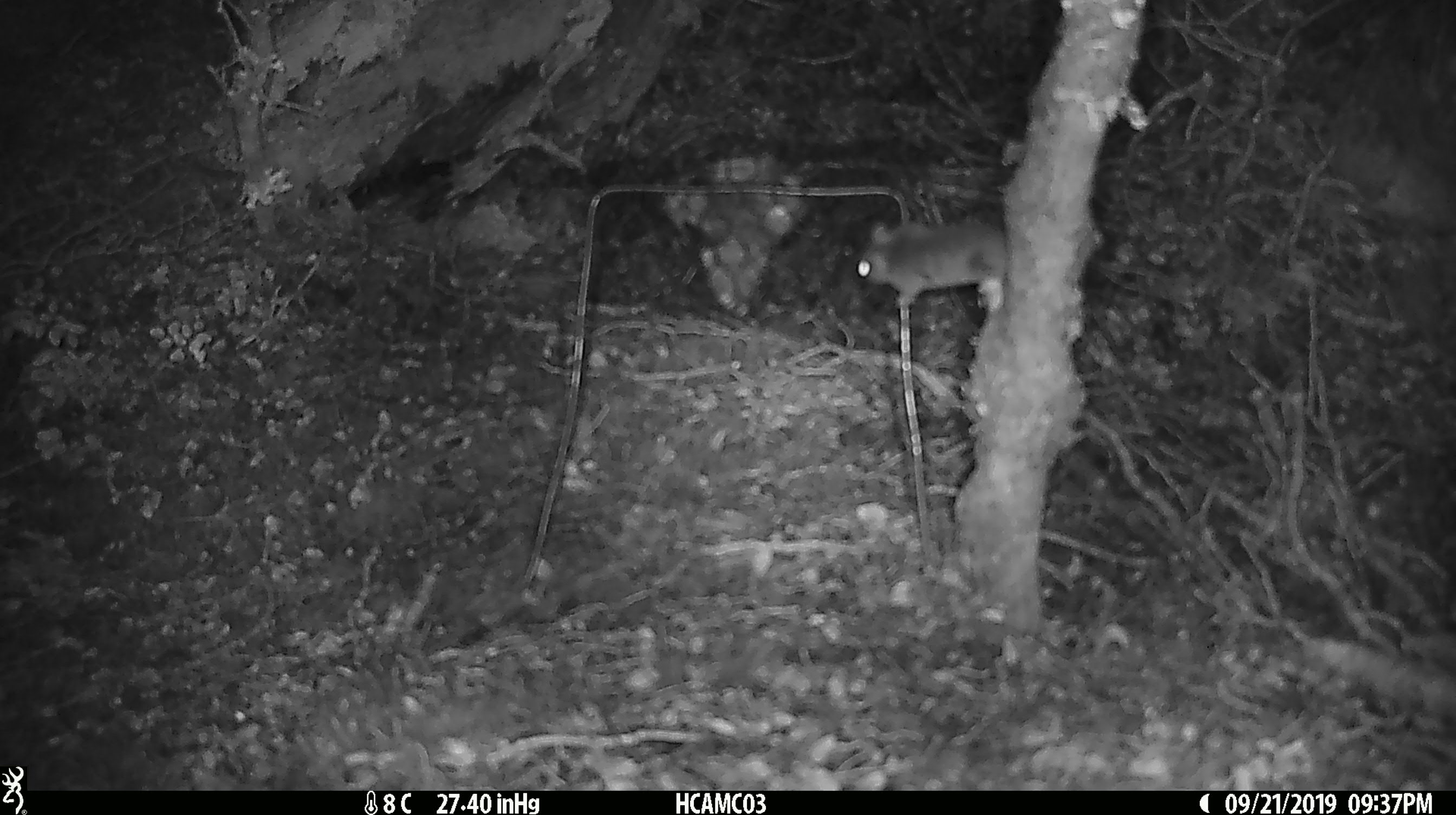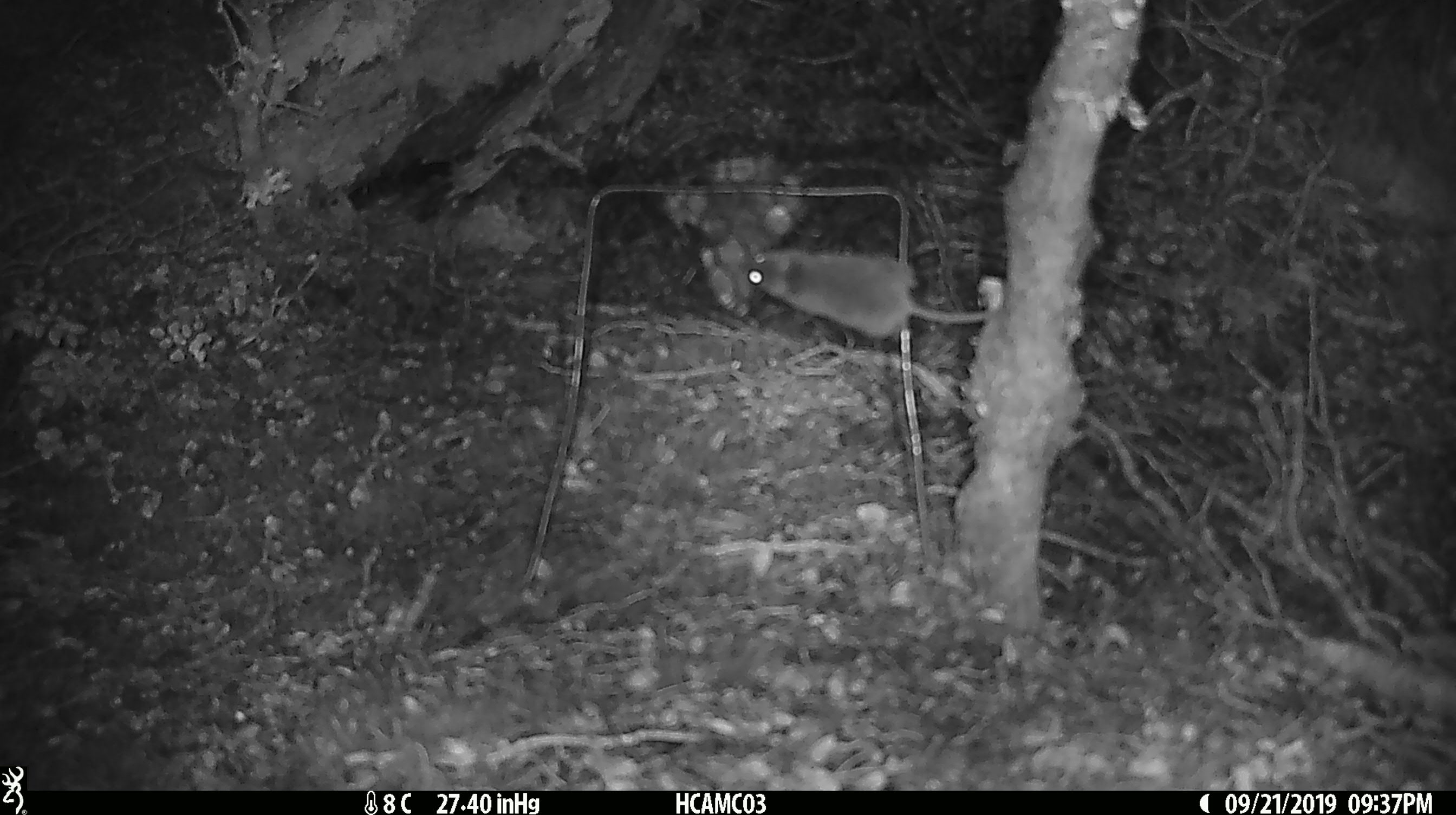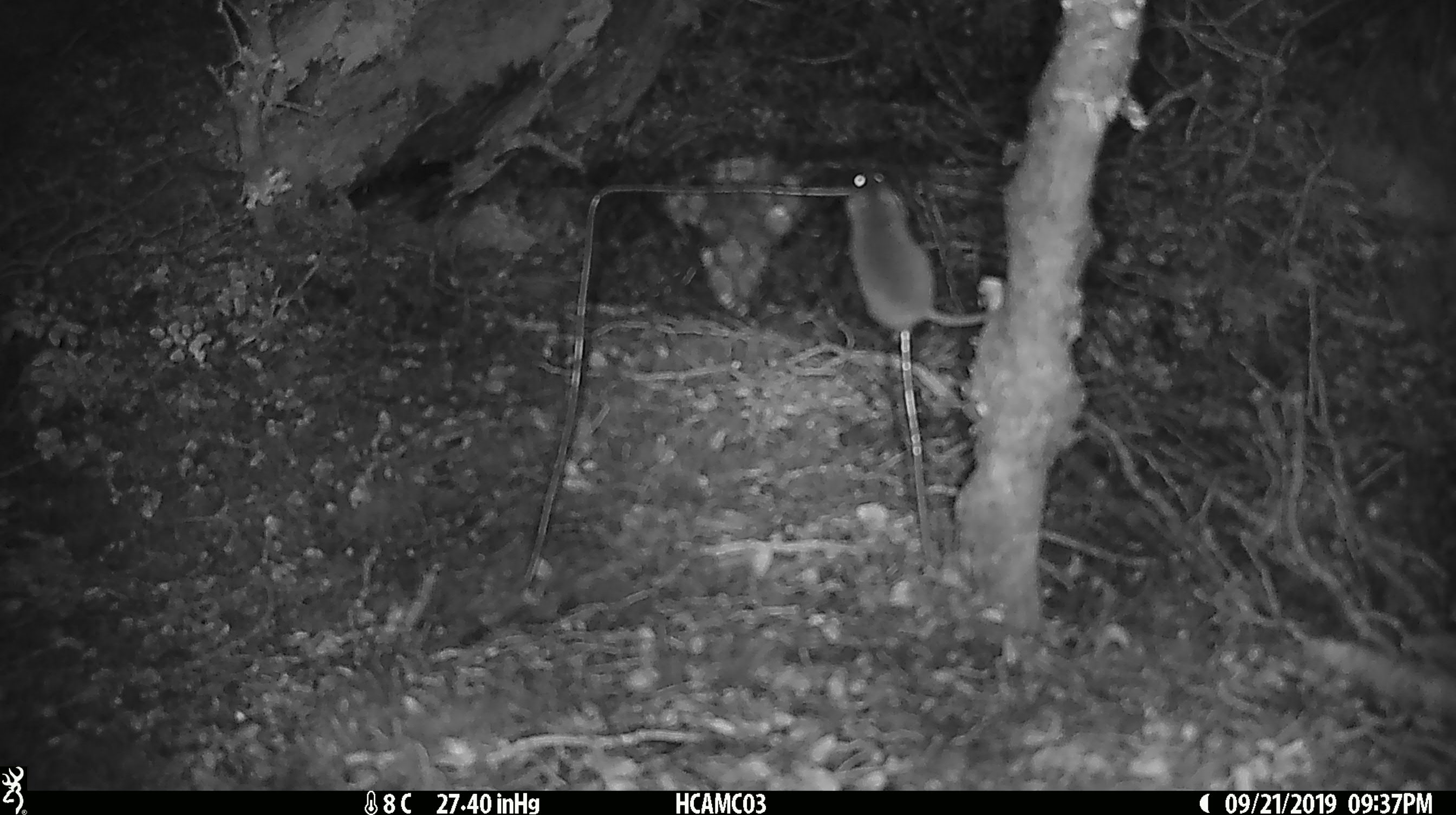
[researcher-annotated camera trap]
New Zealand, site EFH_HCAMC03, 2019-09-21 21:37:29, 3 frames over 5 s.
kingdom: Animalia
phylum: Chordata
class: Mammalia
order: Rodentia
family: Muridae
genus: Mus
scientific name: Mus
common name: mouse